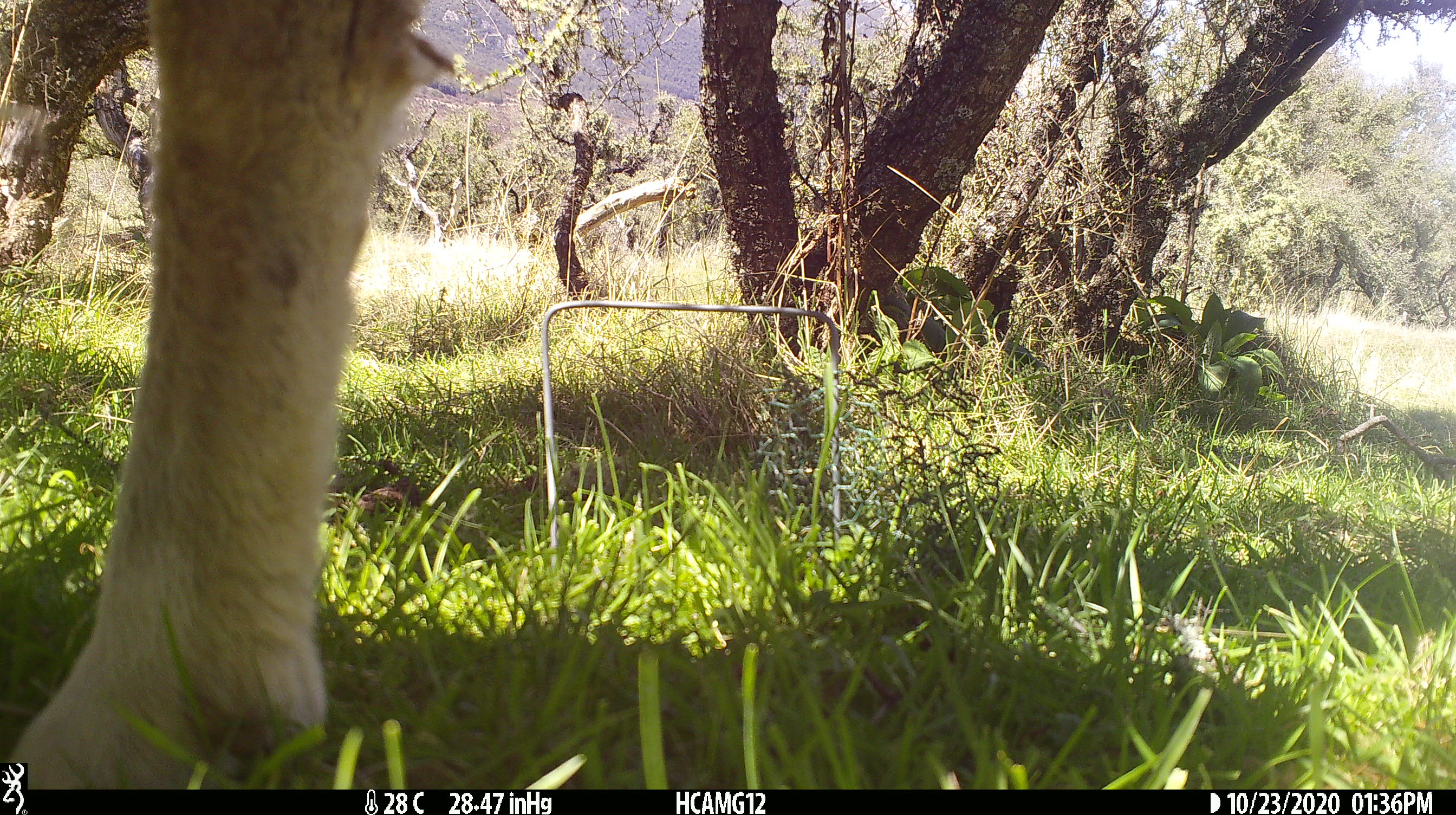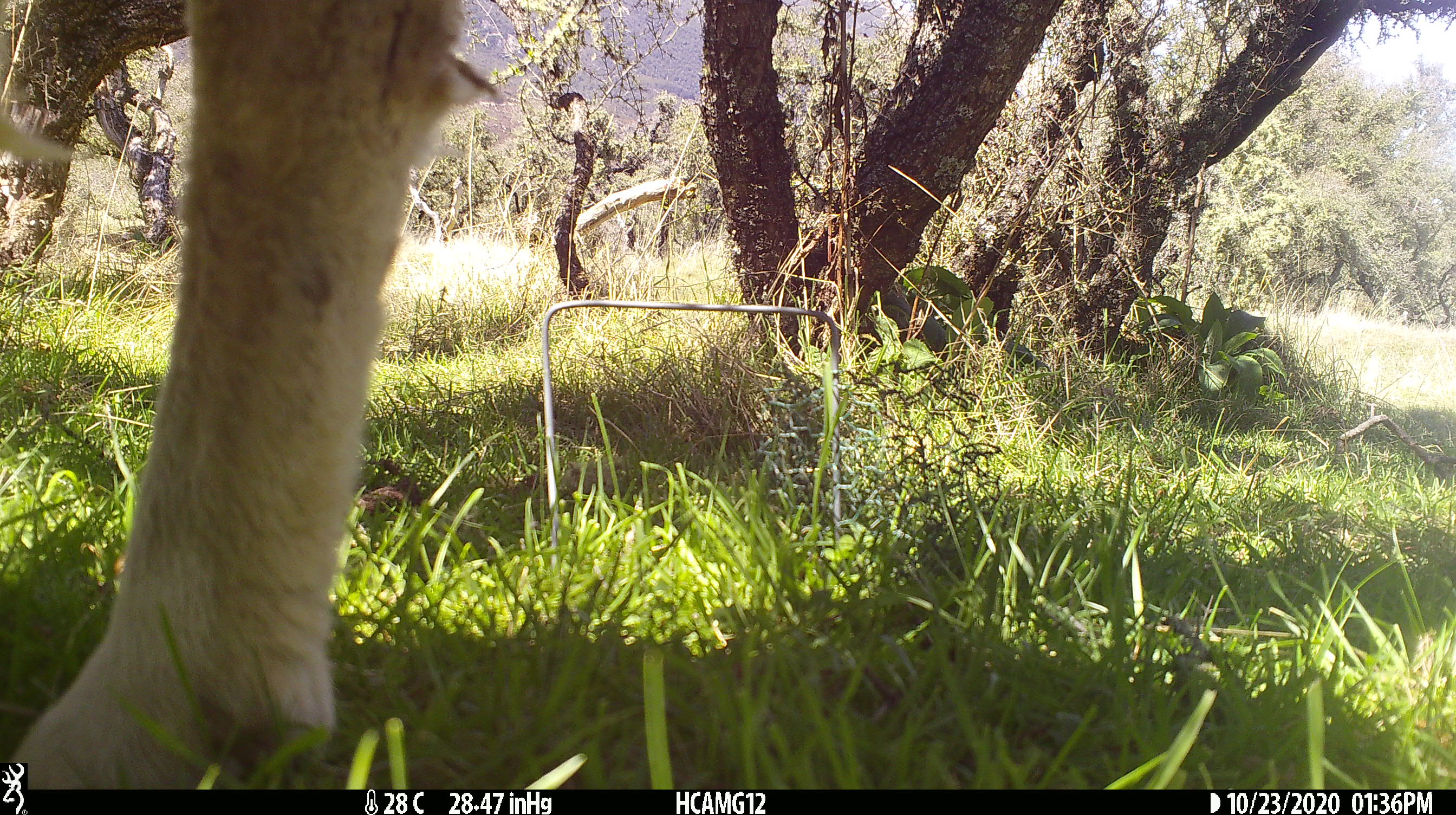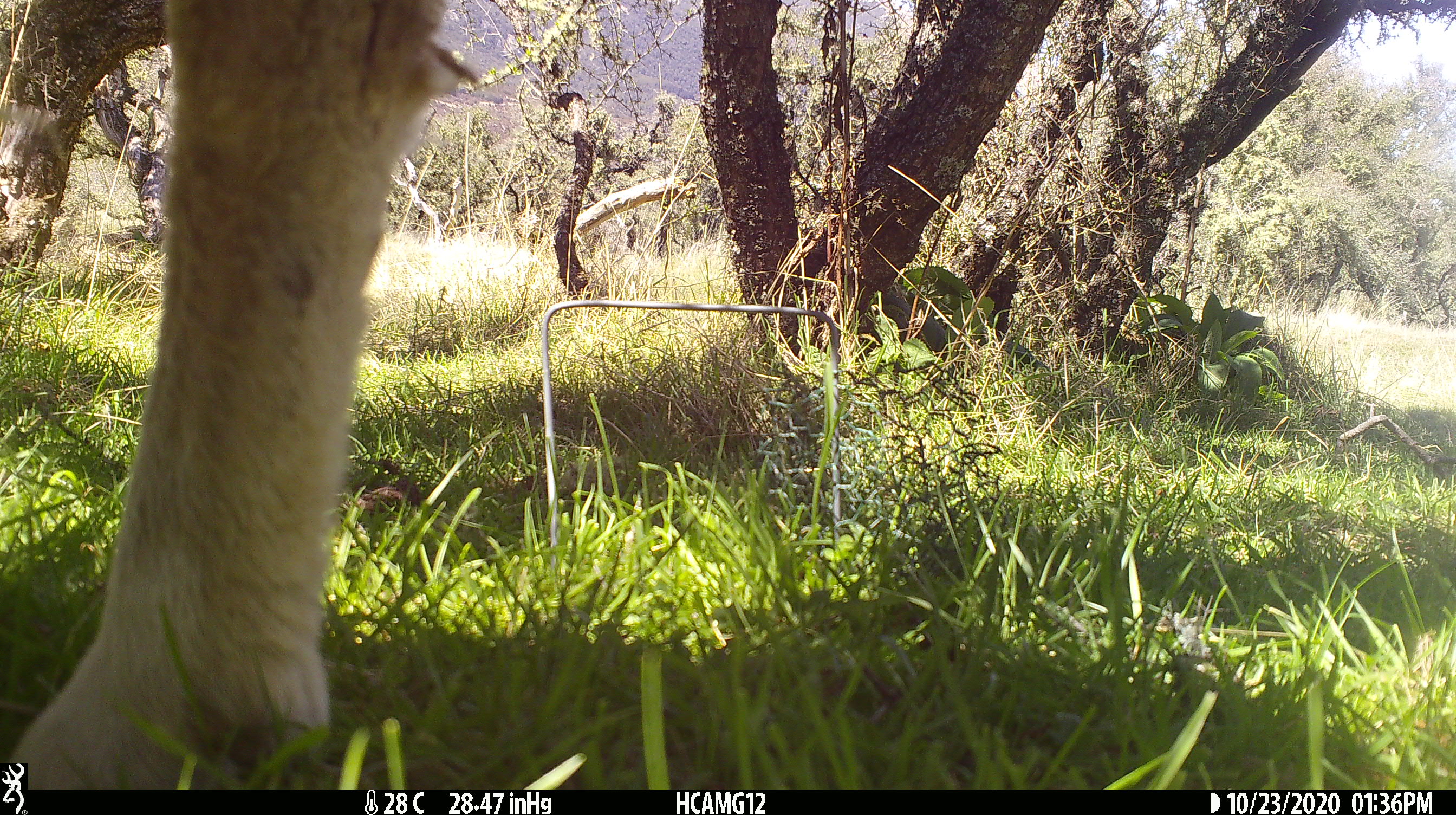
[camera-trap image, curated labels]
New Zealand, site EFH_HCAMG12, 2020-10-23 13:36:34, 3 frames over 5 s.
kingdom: Animalia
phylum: Chordata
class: Mammalia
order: Artiodactyla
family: Bovidae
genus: Ovis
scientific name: Ovis aries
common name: domestic sheep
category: sheep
Sheep (domestic sheep) (Ovis aries).